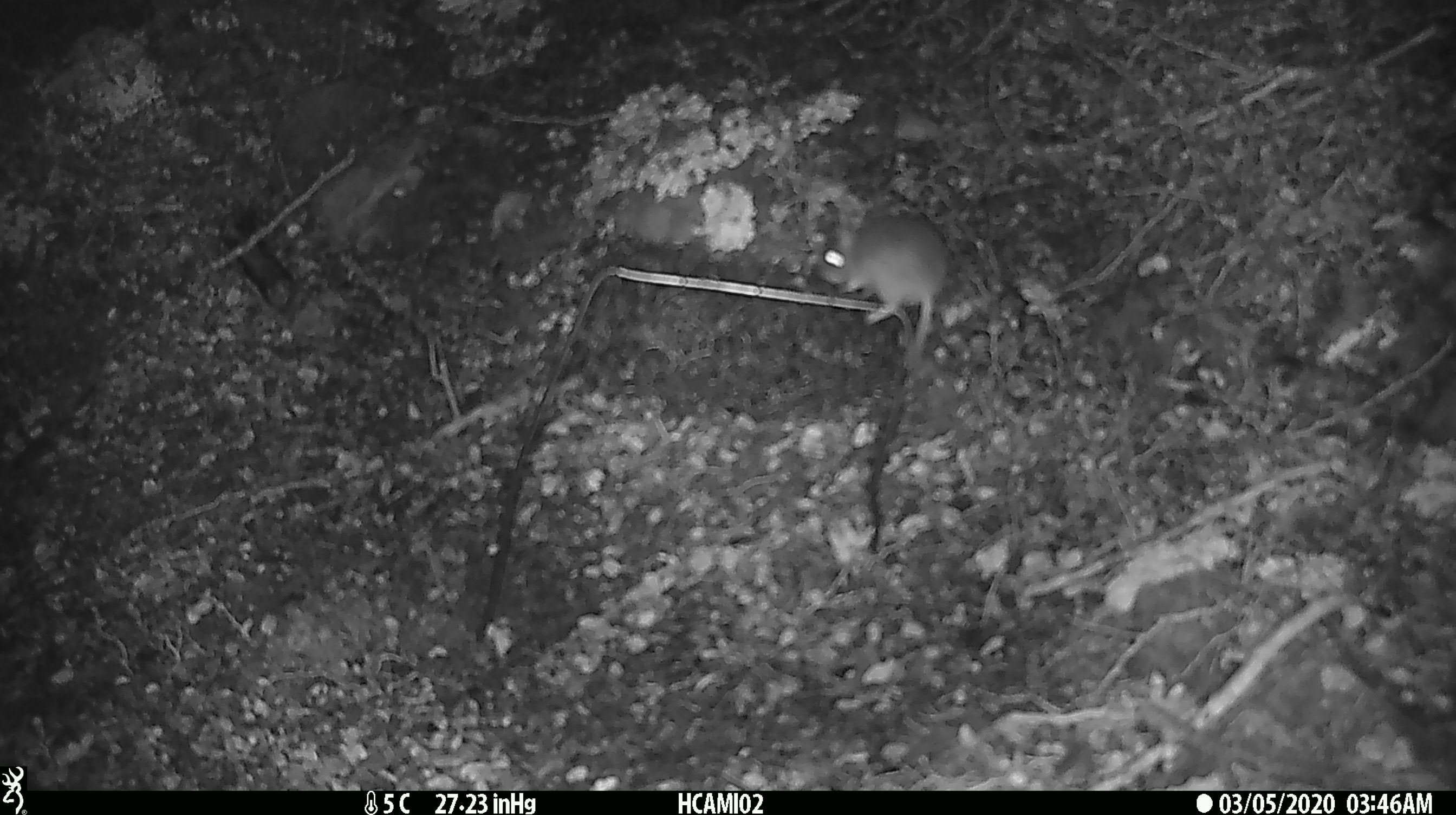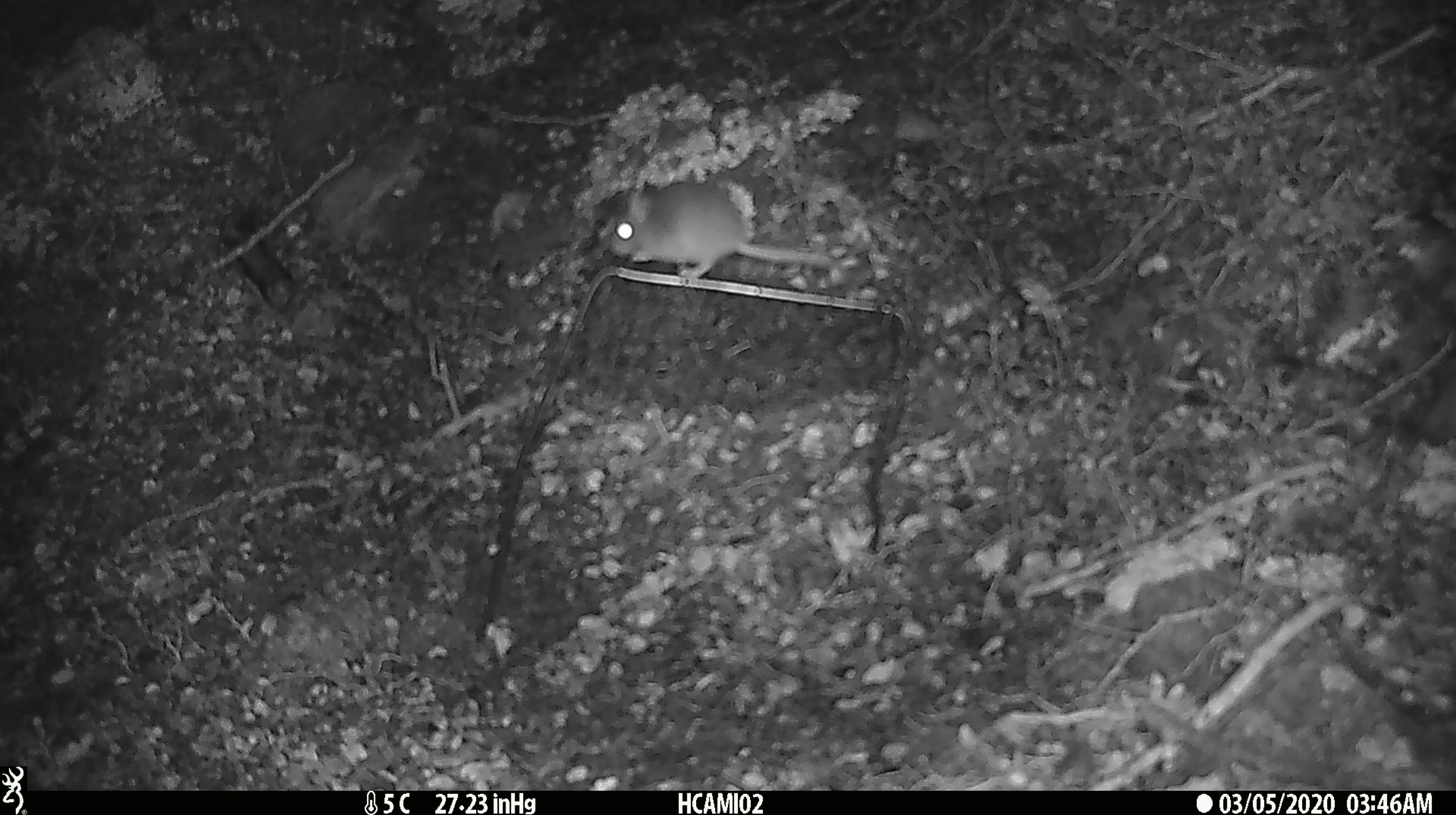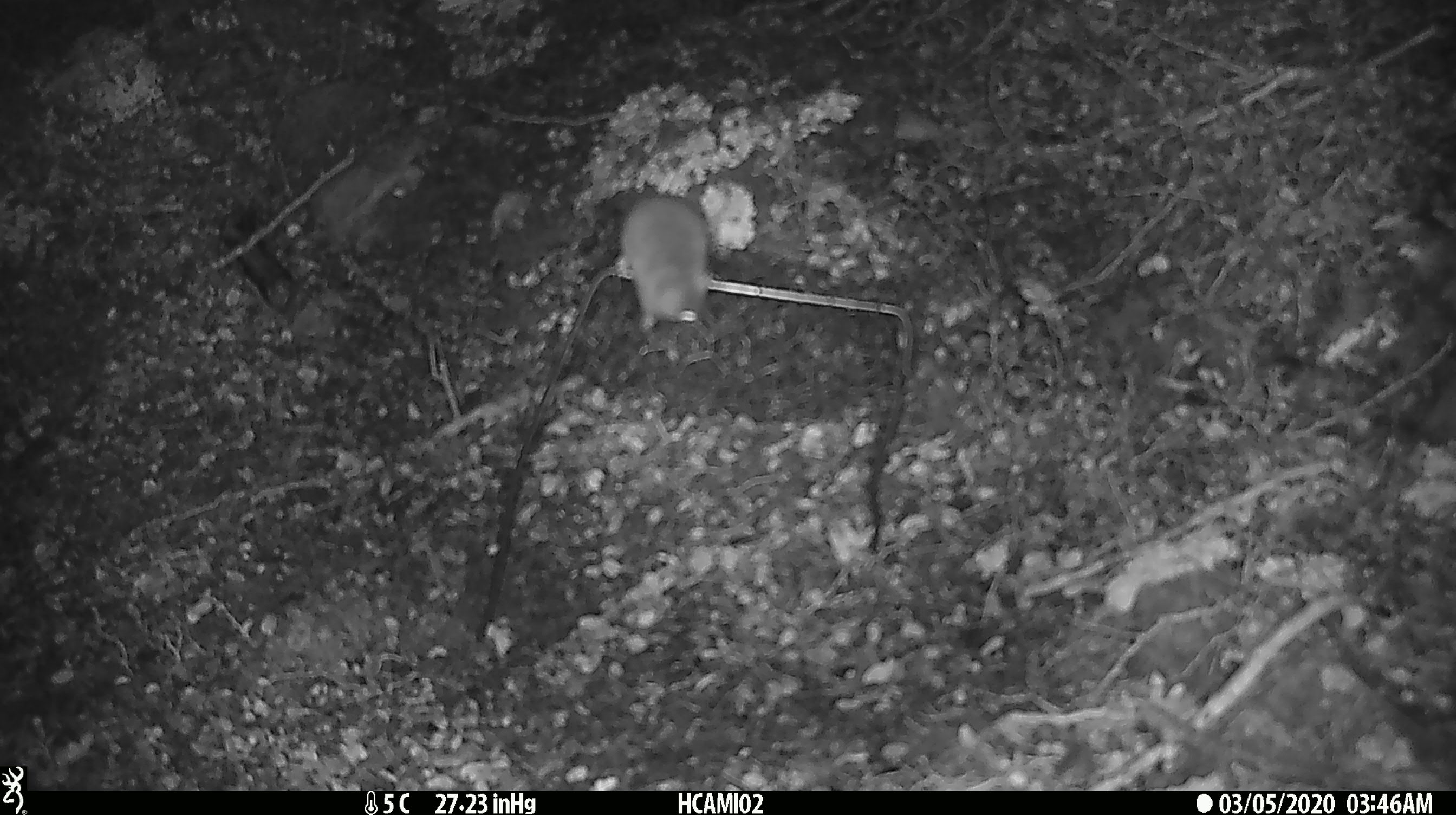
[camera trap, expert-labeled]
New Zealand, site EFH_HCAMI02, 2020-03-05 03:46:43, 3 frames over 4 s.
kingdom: Animalia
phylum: Chordata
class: Mammalia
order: Rodentia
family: Muridae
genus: Mus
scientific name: Mus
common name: mouse